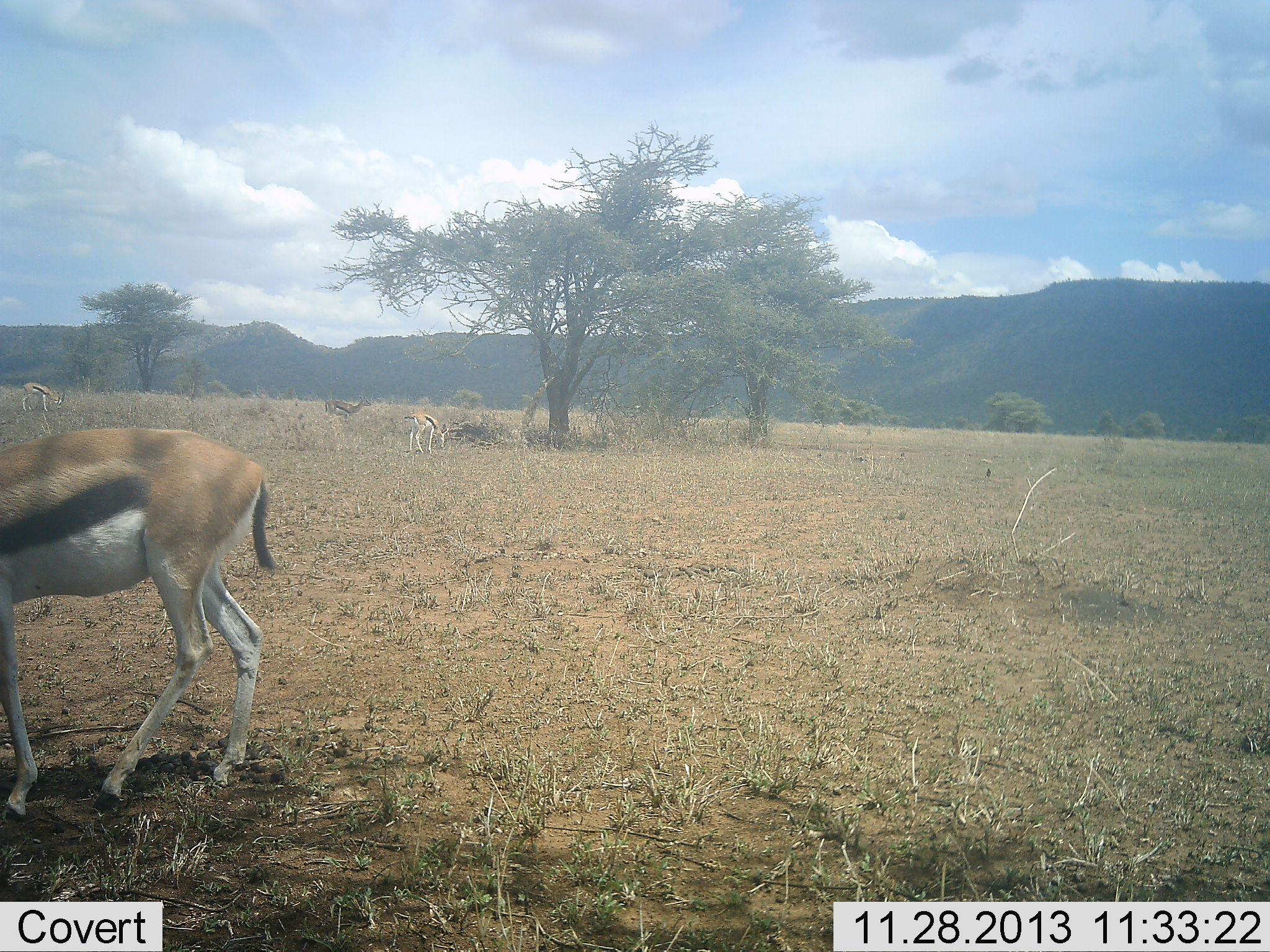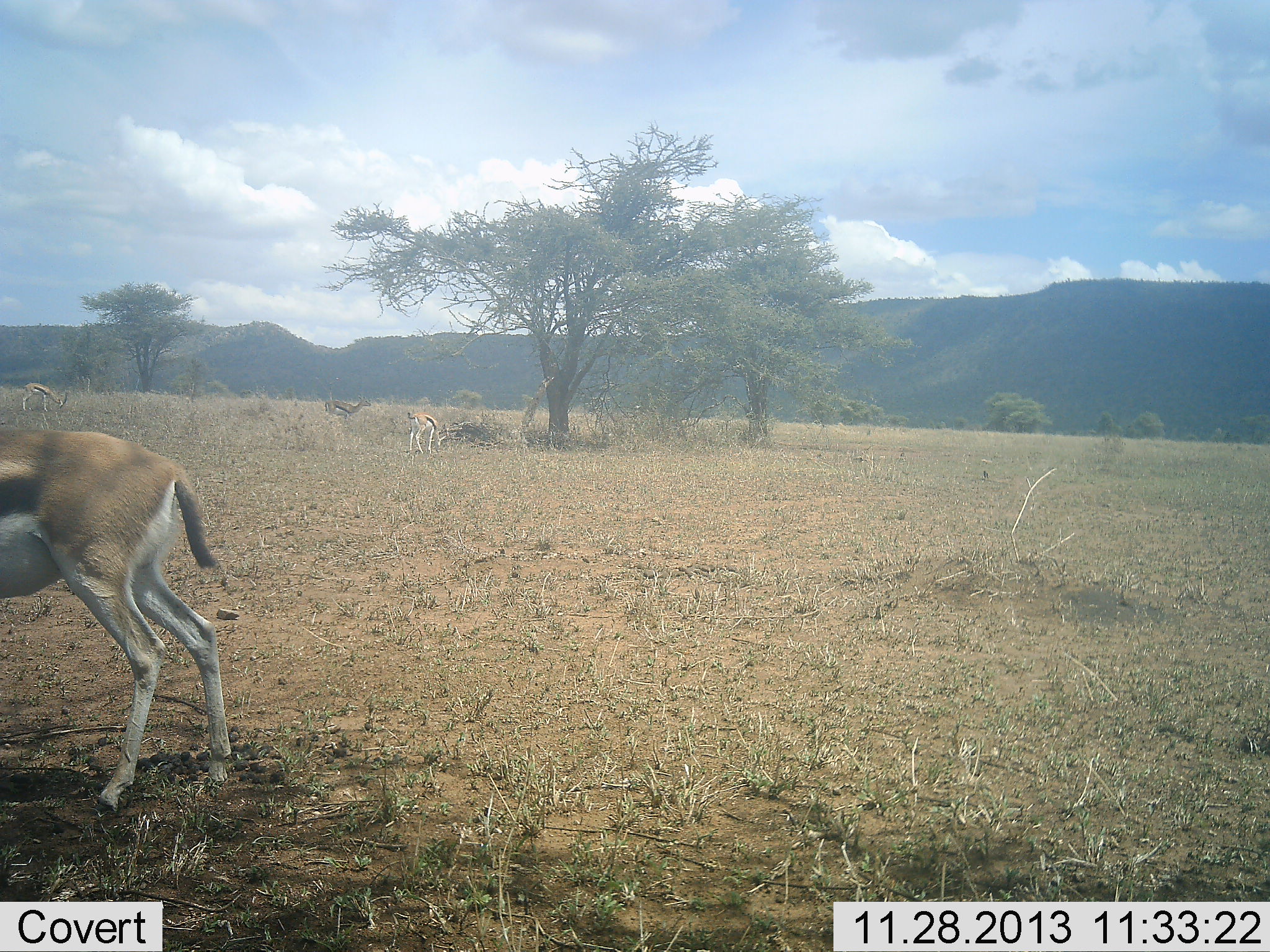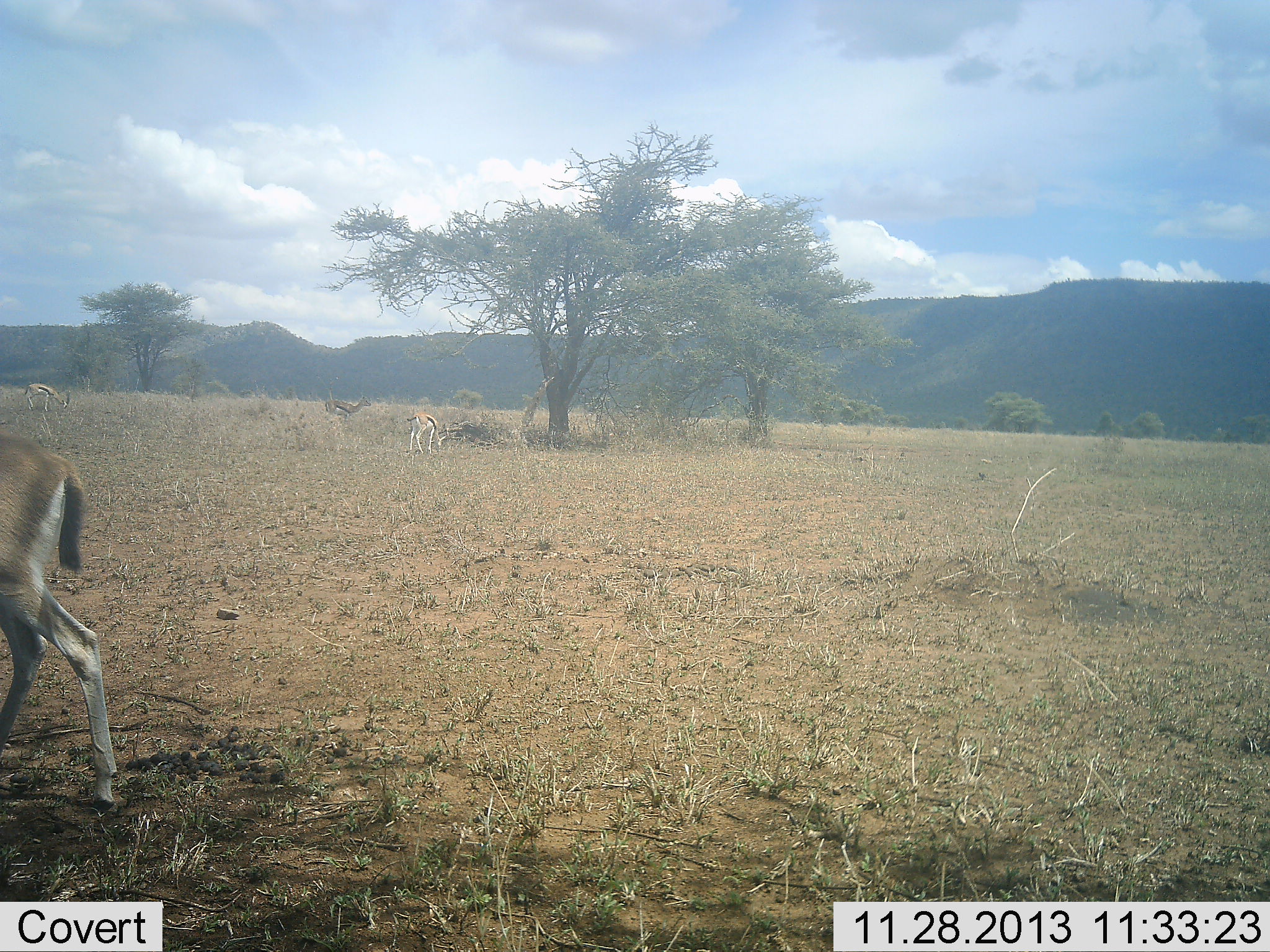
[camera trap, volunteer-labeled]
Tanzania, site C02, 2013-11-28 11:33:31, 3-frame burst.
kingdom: Animalia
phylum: Chordata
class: Mammalia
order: Artiodactyla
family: Bovidae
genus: Eudorcas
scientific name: Eudorcas thomsonii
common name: thomson's gazelle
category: gazellethomsons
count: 3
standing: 45%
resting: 0%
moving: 64%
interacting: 0%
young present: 0%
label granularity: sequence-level